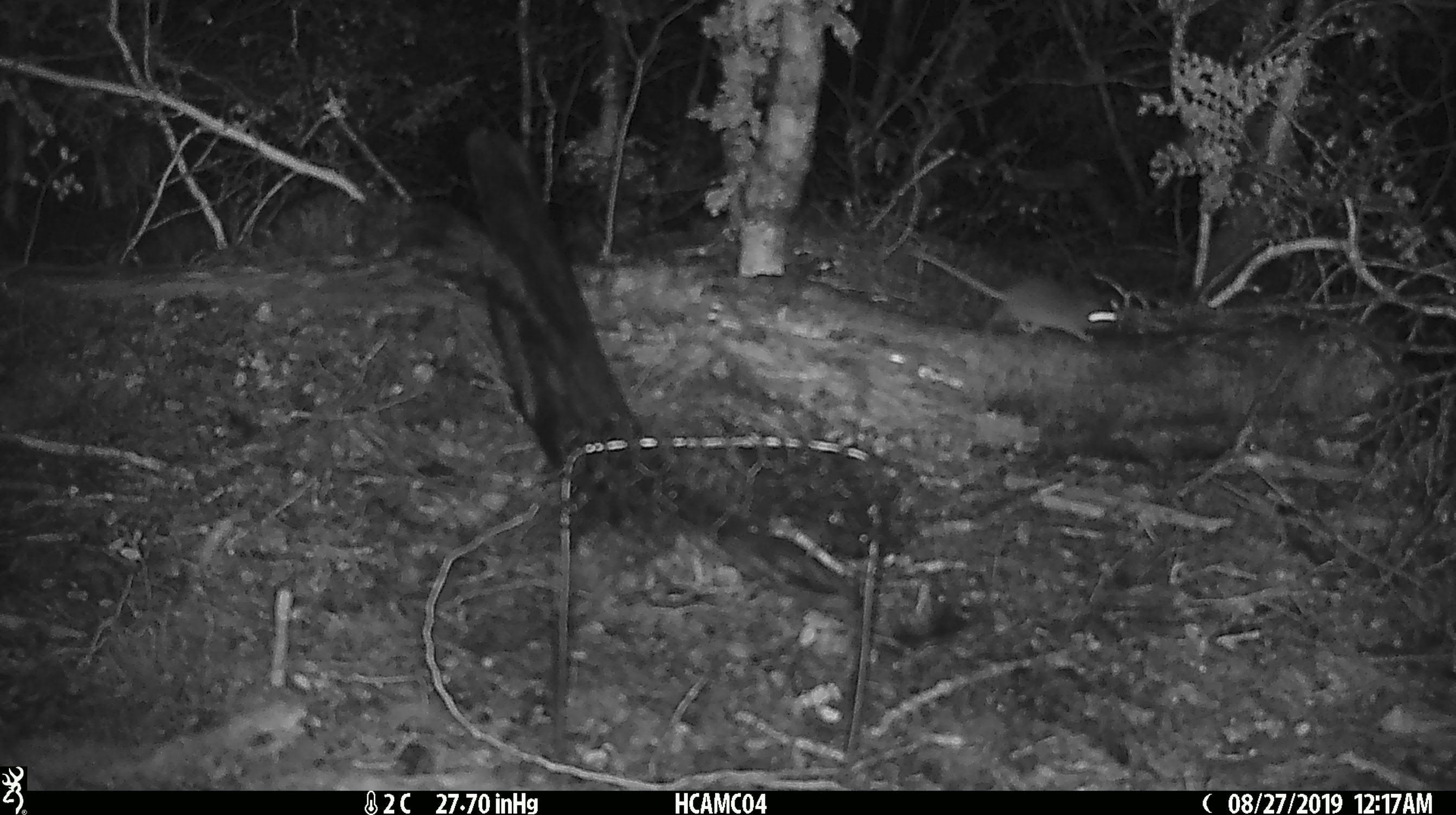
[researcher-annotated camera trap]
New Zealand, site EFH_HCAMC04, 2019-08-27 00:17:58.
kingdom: Animalia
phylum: Chordata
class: Mammalia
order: Rodentia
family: Muridae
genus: Mus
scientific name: Mus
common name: mouse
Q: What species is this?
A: Mouse (Mus).